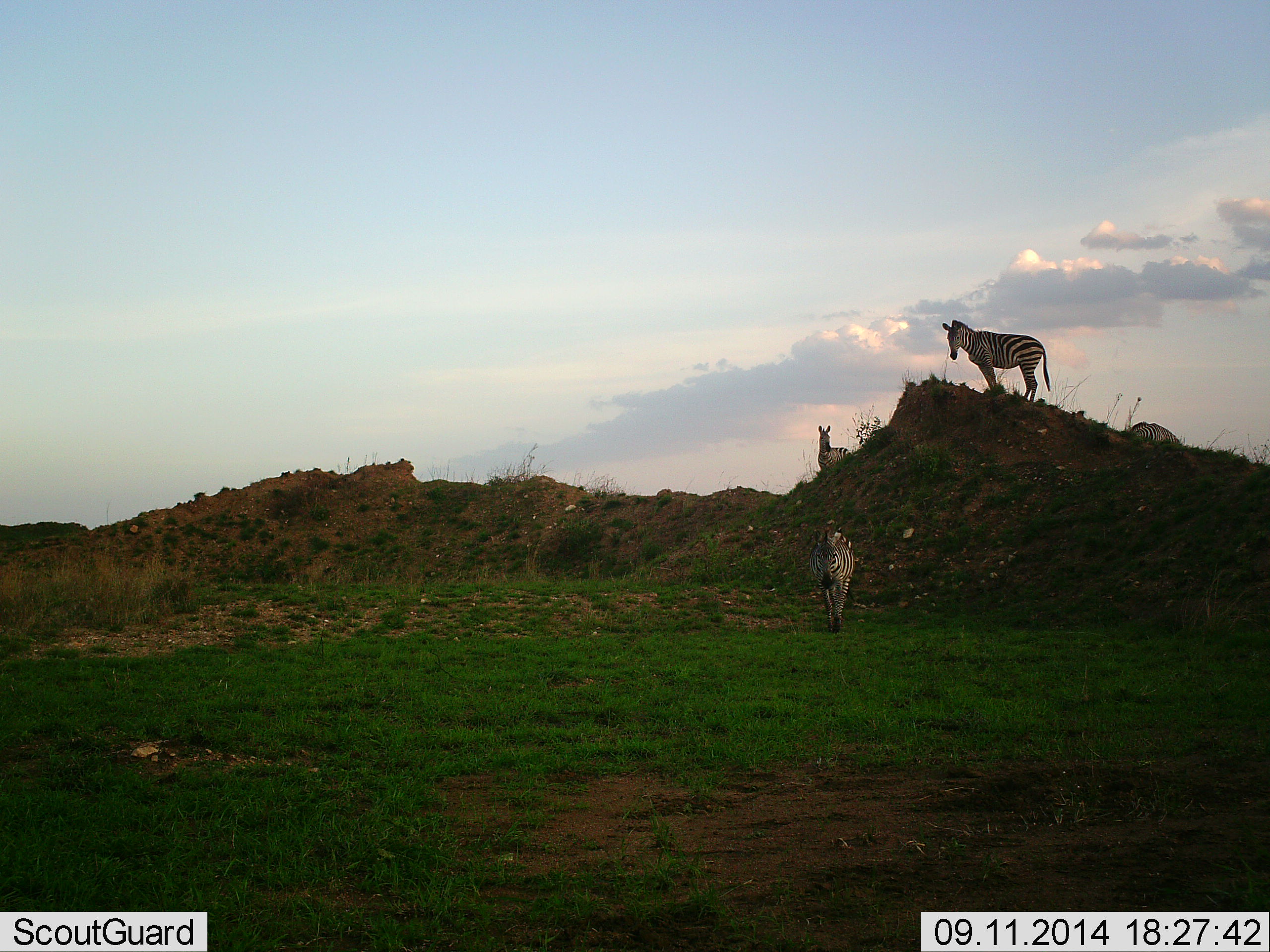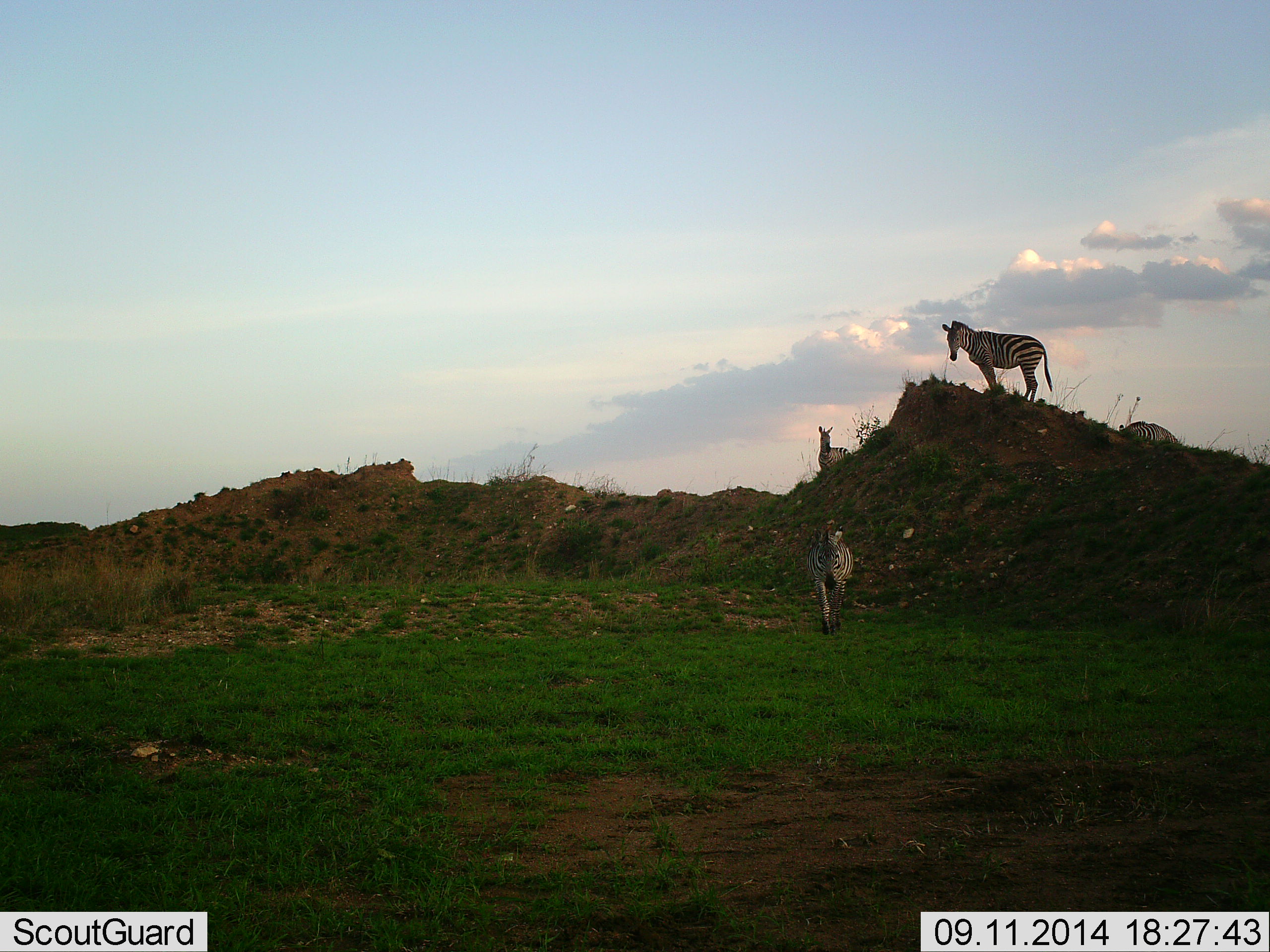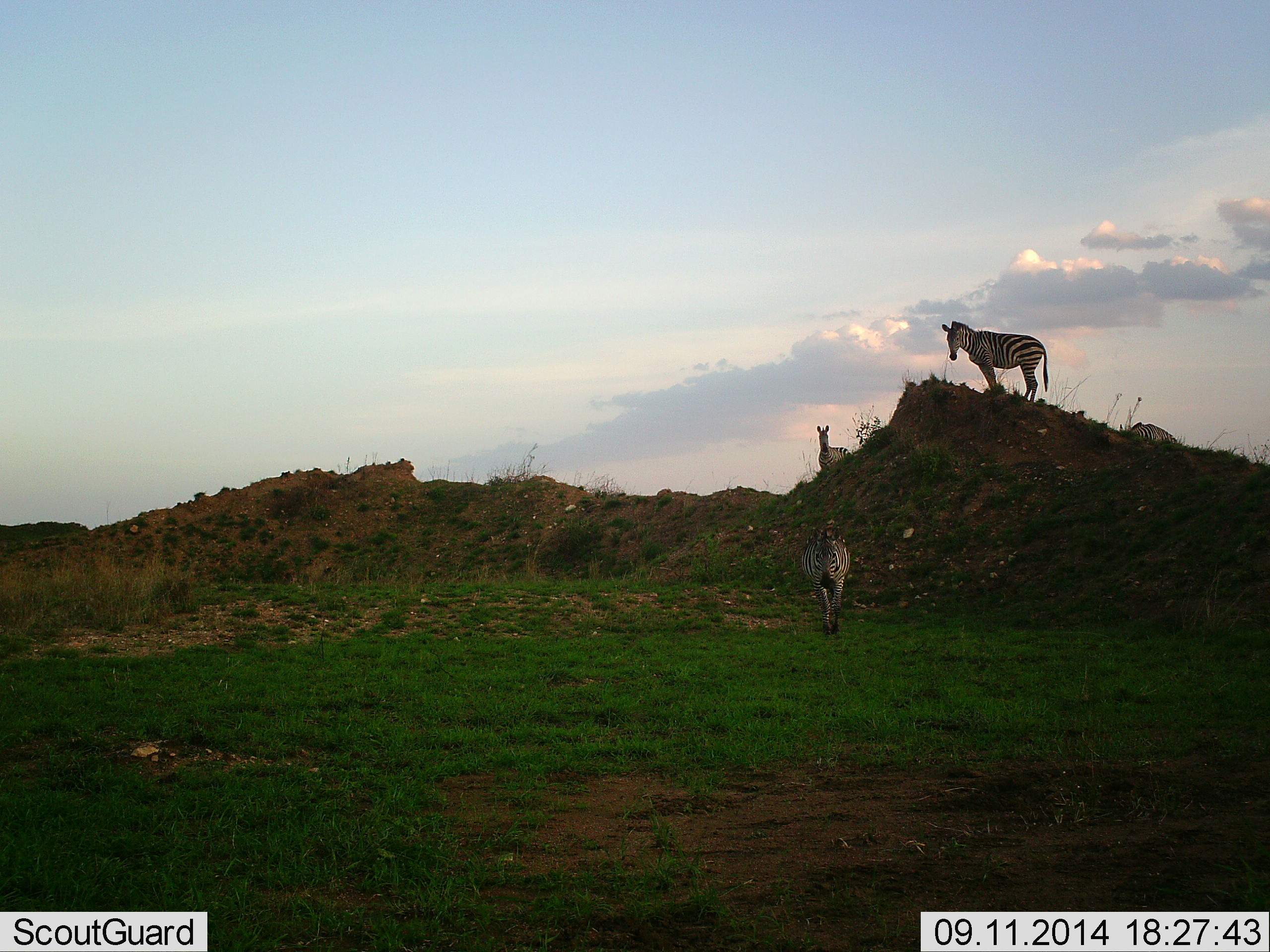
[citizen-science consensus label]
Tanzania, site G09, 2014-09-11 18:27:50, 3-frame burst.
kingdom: Animalia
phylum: Chordata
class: Mammalia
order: Perissodactyla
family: Equidae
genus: Equus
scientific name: Equus quagga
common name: plains zebra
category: zebra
Zebra (plains zebra) (Equus quagga), count 4. Behavior (volunteer vote fractions): standing 90%, resting 0%, moving 70%, interacting 0%. Young present (vote fraction): 0%. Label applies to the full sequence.